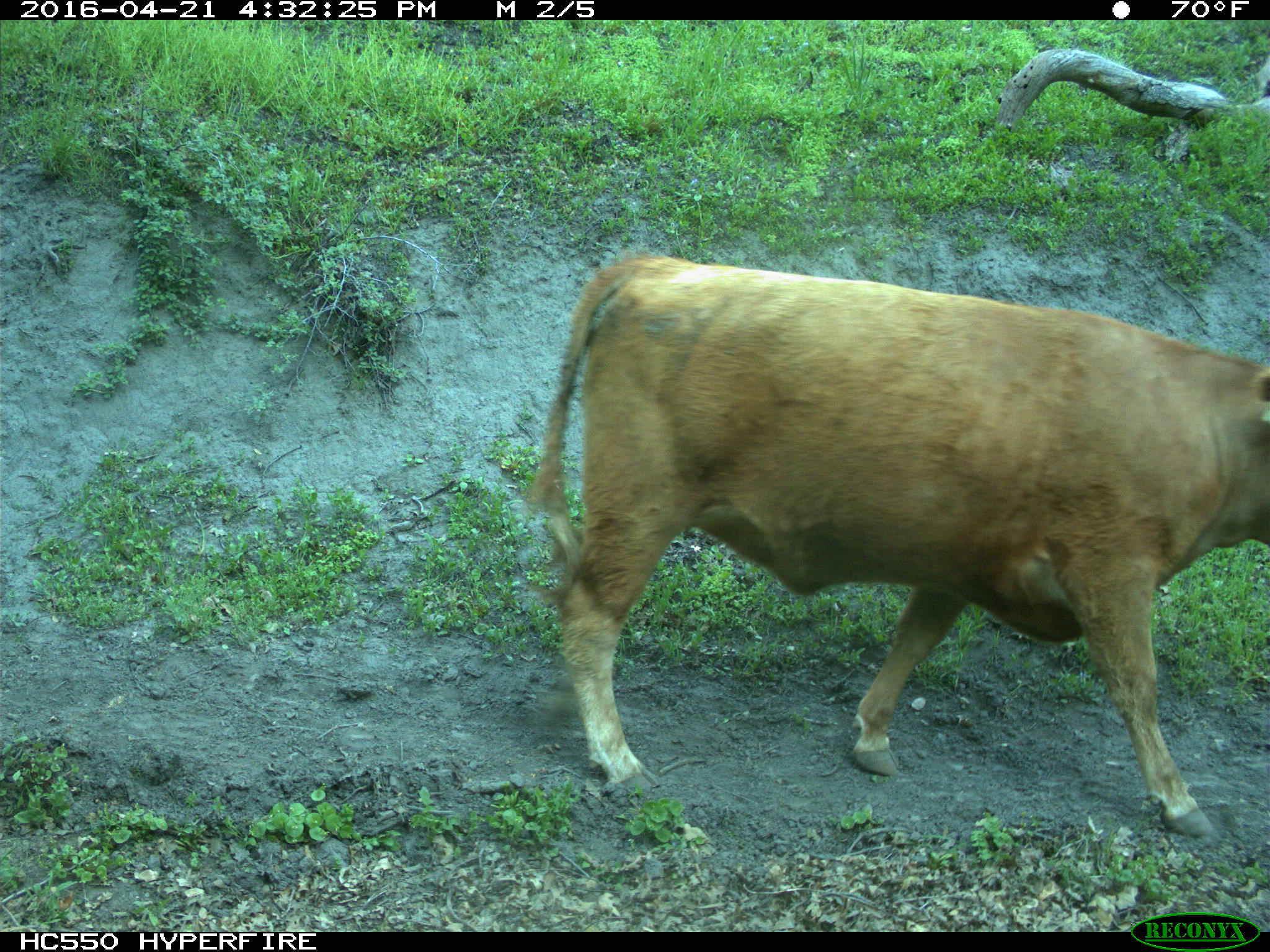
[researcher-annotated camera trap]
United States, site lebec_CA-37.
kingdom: Animalia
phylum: Chordata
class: Mammalia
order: Artiodactyla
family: Bovidae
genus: Bos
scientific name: Bos taurus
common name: domestic cow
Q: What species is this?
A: Bos taurus (domestic cow).